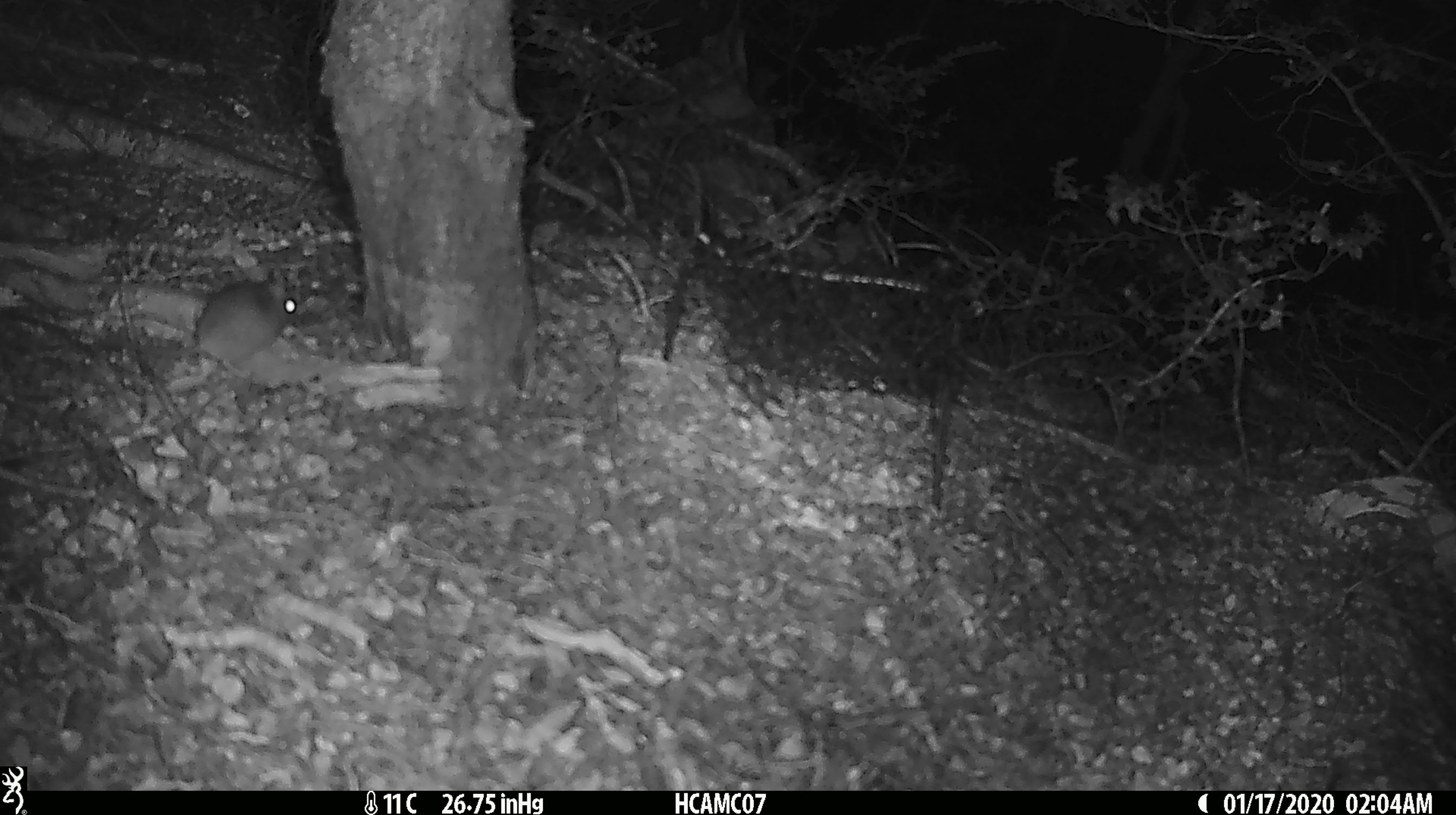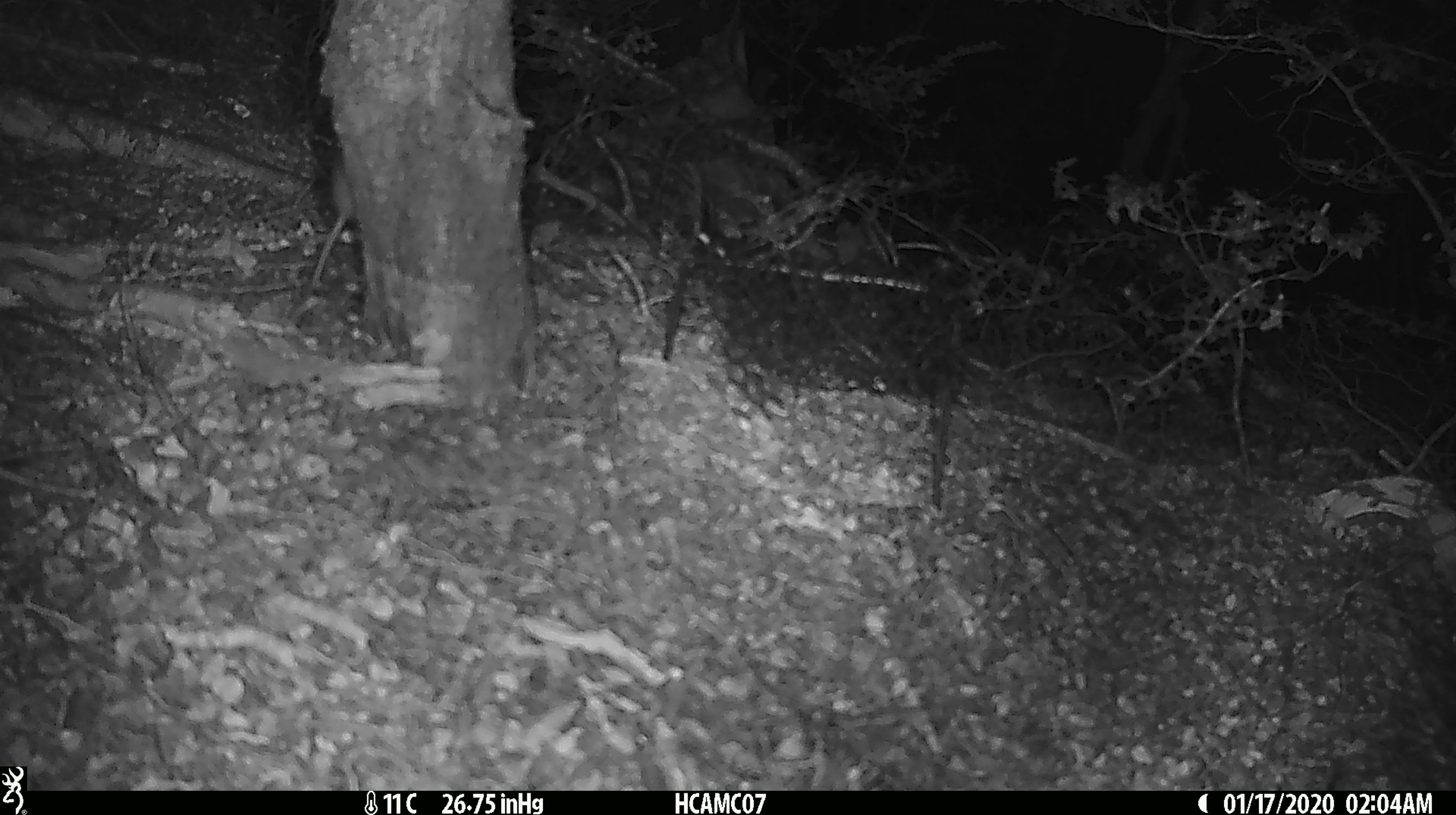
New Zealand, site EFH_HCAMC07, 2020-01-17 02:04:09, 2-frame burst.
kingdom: Animalia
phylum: Chordata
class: Mammalia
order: Rodentia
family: Muridae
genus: Mus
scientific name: Mus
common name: mouse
Mouse (Mus).